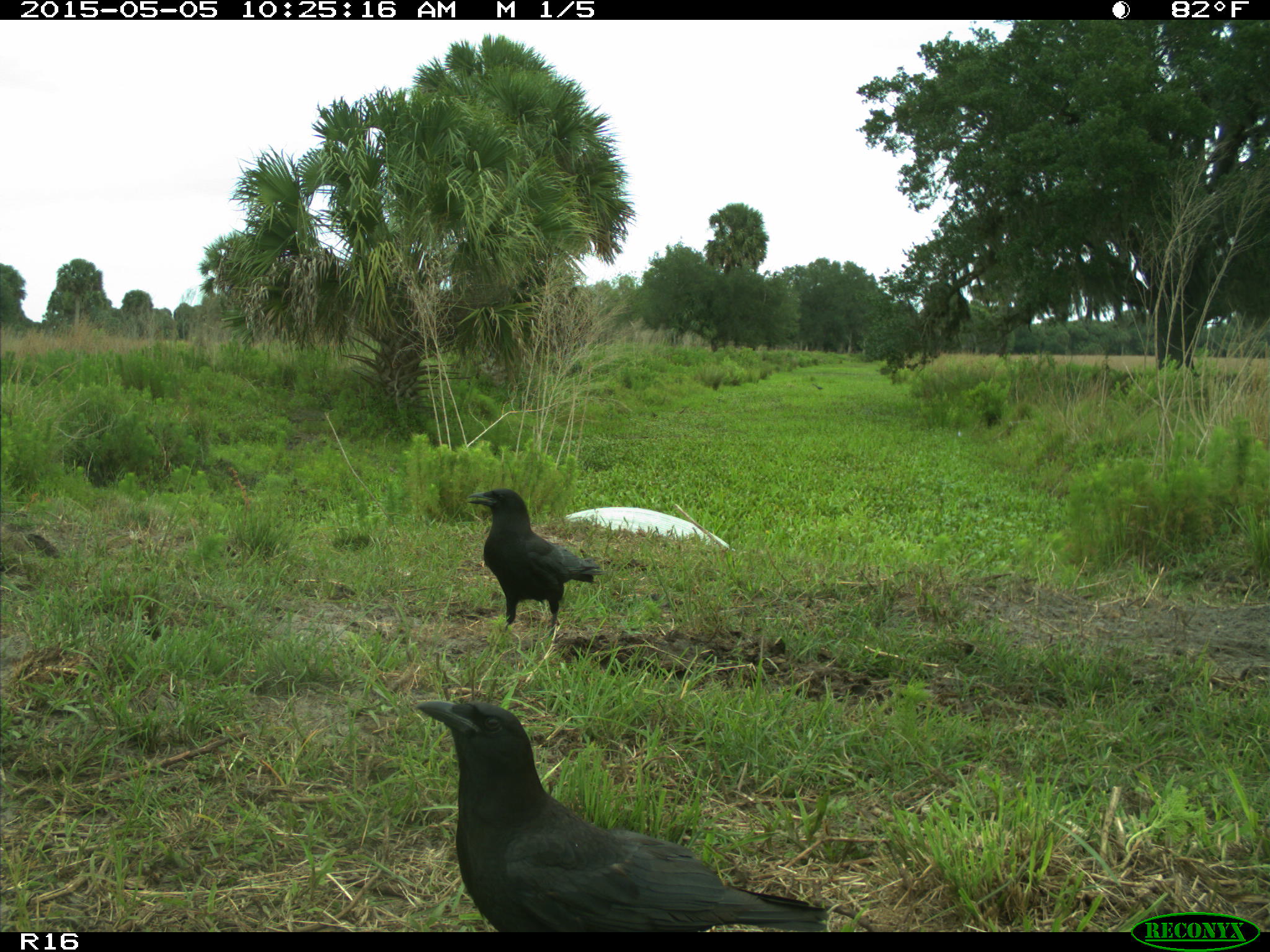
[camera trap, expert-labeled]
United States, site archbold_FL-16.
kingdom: Animalia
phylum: Chordata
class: Mammalia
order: Artiodactyla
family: Bovidae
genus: Bos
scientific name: Bos taurus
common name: domestic cow